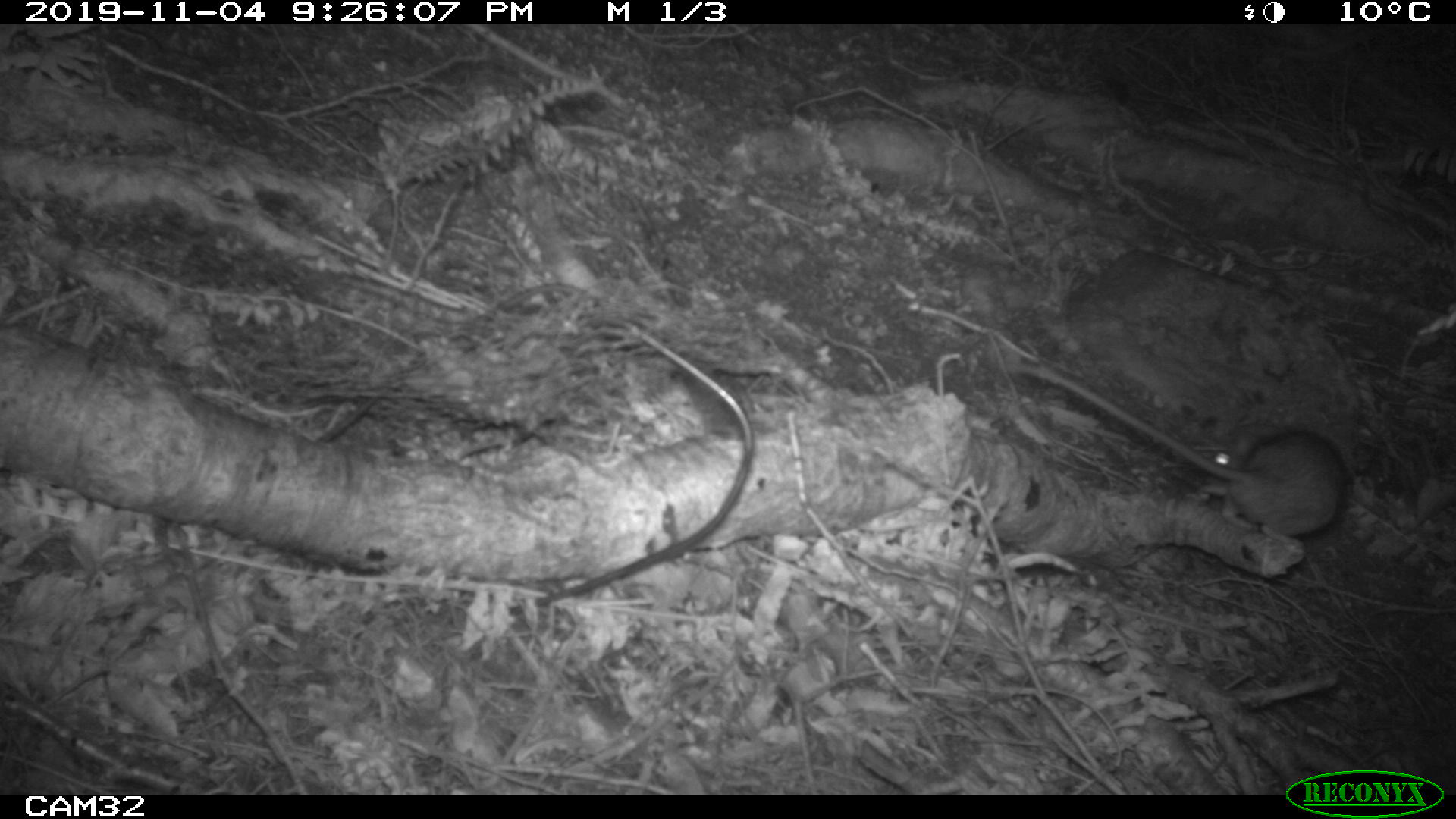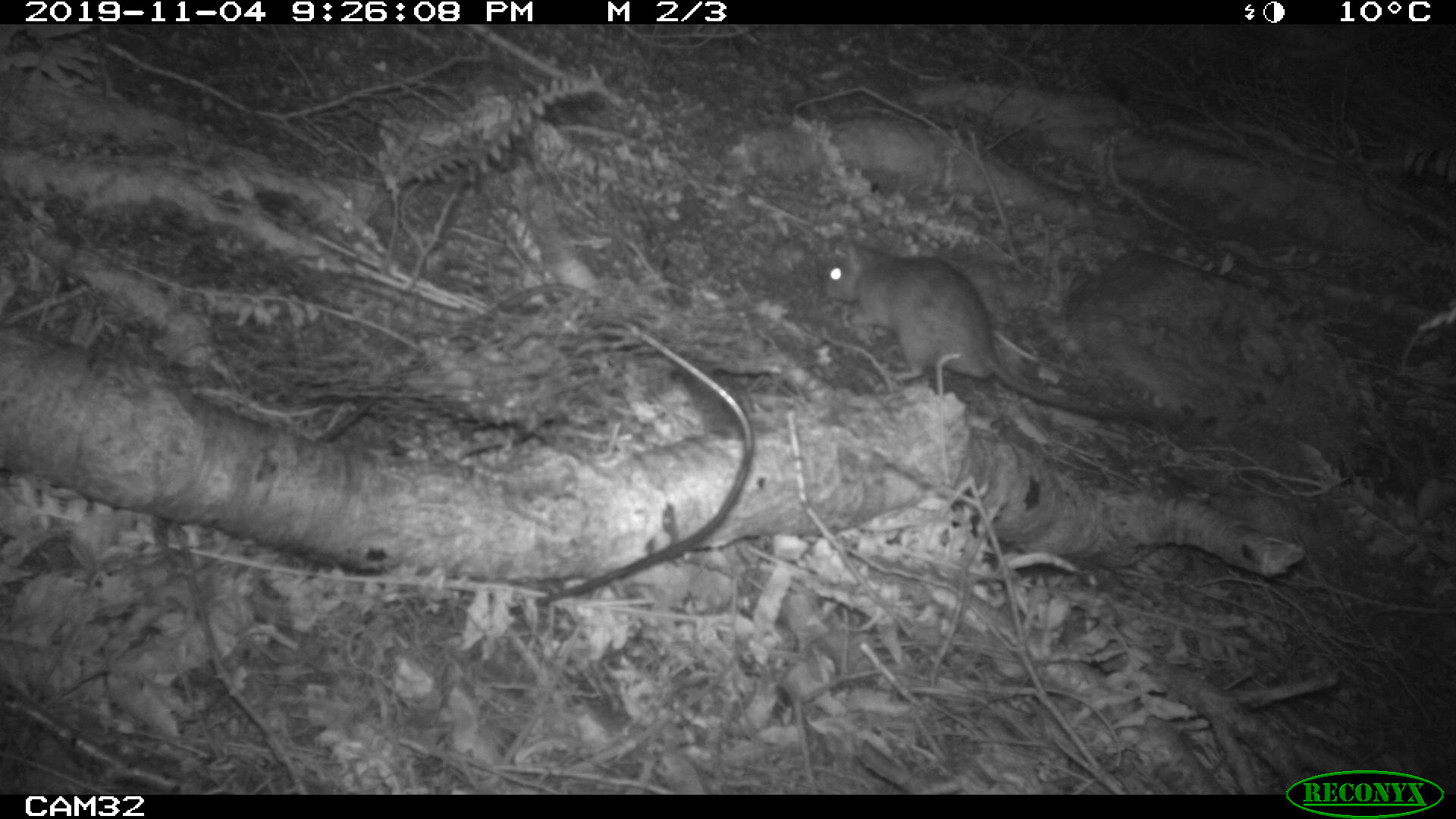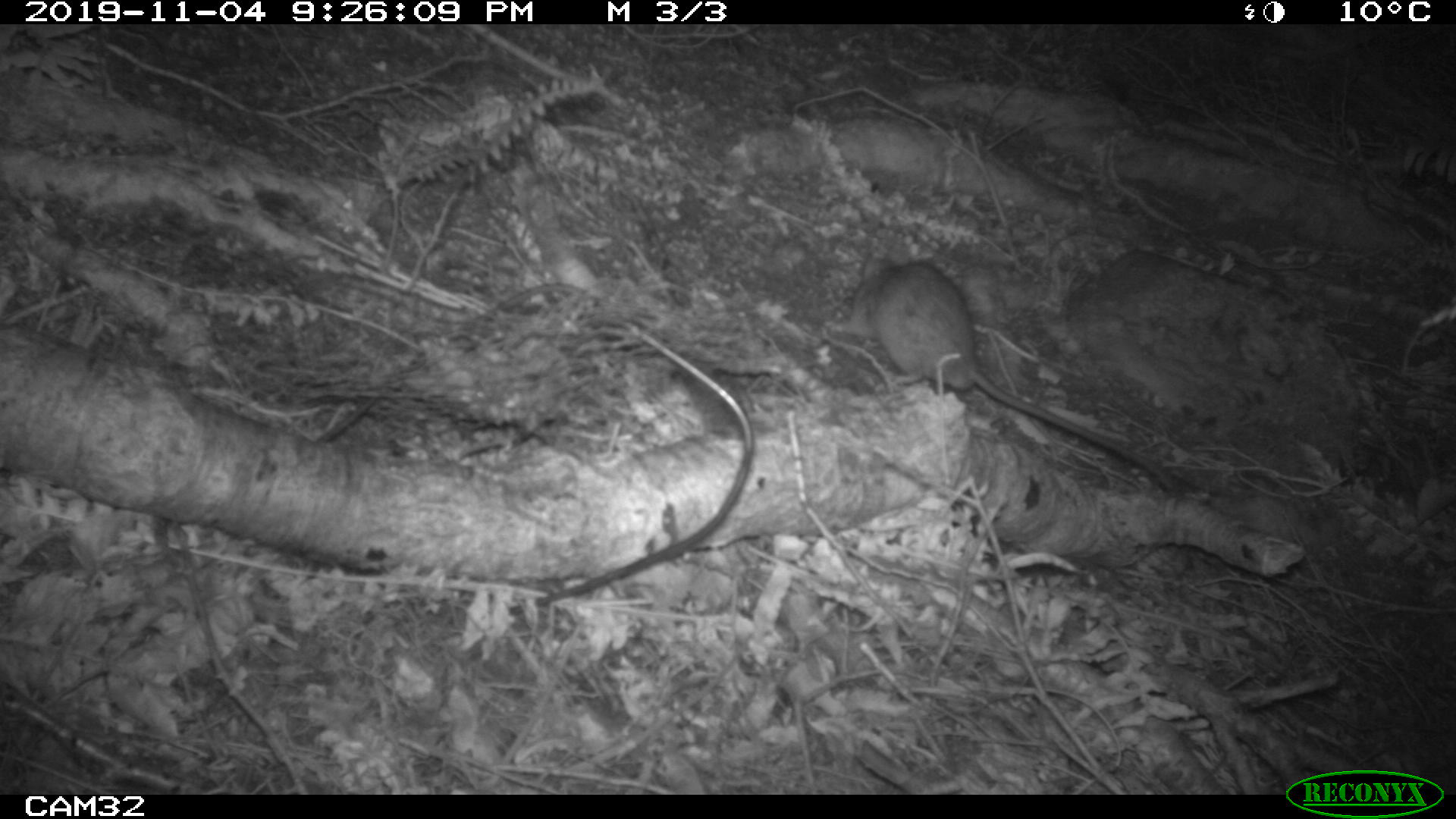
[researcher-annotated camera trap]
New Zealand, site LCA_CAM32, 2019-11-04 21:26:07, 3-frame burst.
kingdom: Animalia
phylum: Chordata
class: Mammalia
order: Rodentia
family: Muridae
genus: Rattus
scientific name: Rattus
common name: rat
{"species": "rat (Rattus)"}